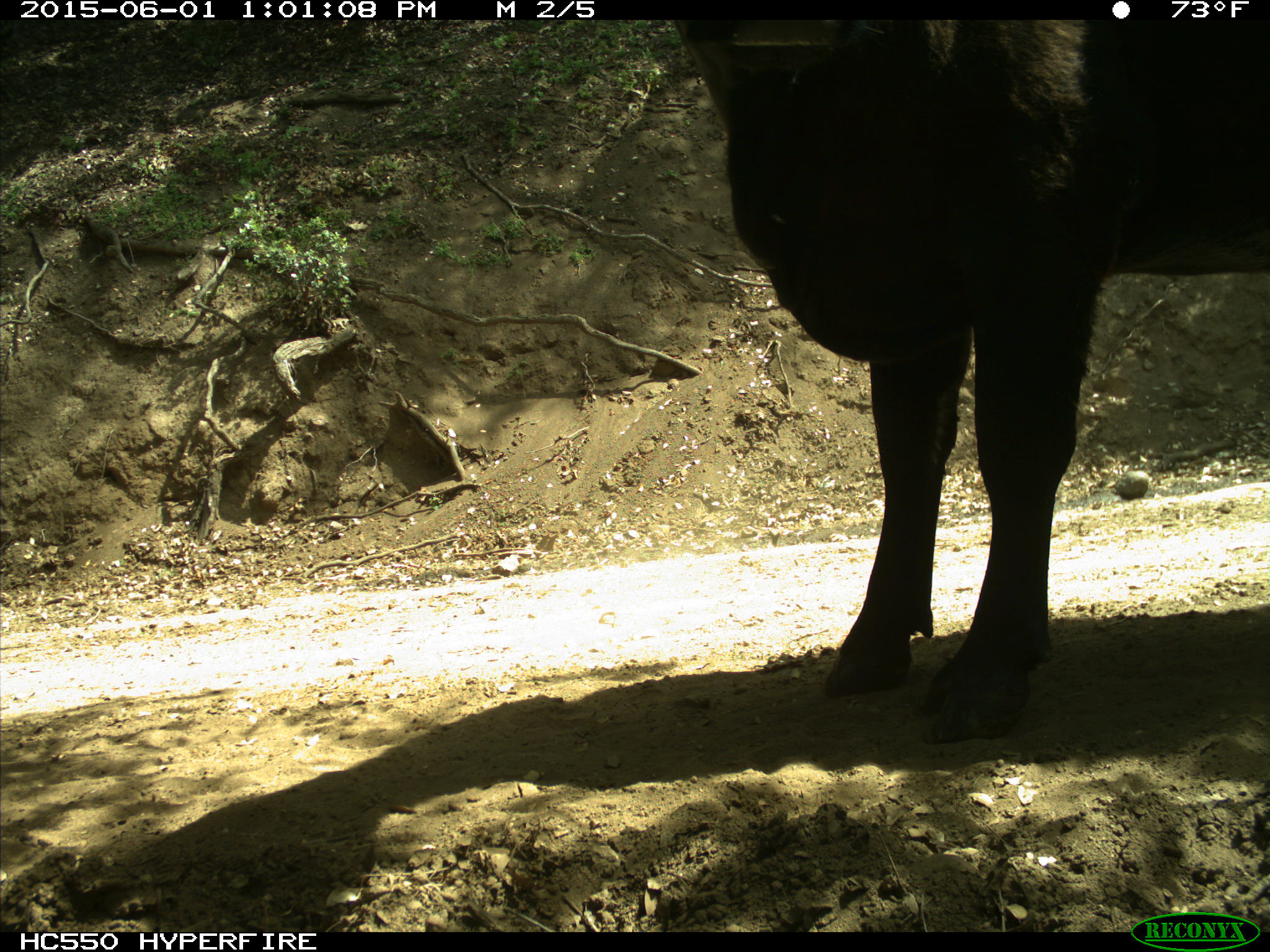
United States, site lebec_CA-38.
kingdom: Animalia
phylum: Chordata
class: Mammalia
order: Artiodactyla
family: Bovidae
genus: Bos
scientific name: Bos taurus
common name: domestic cow